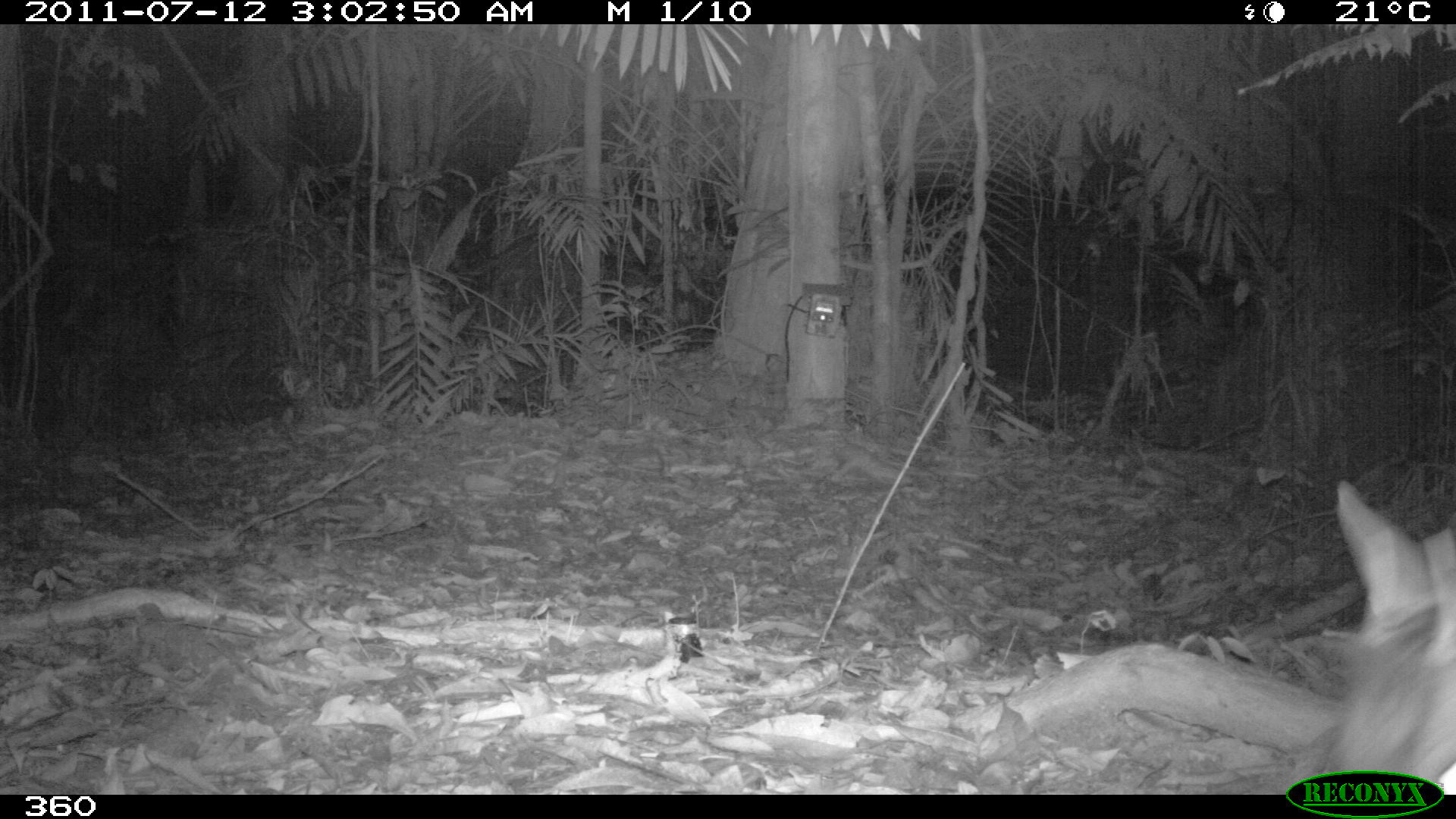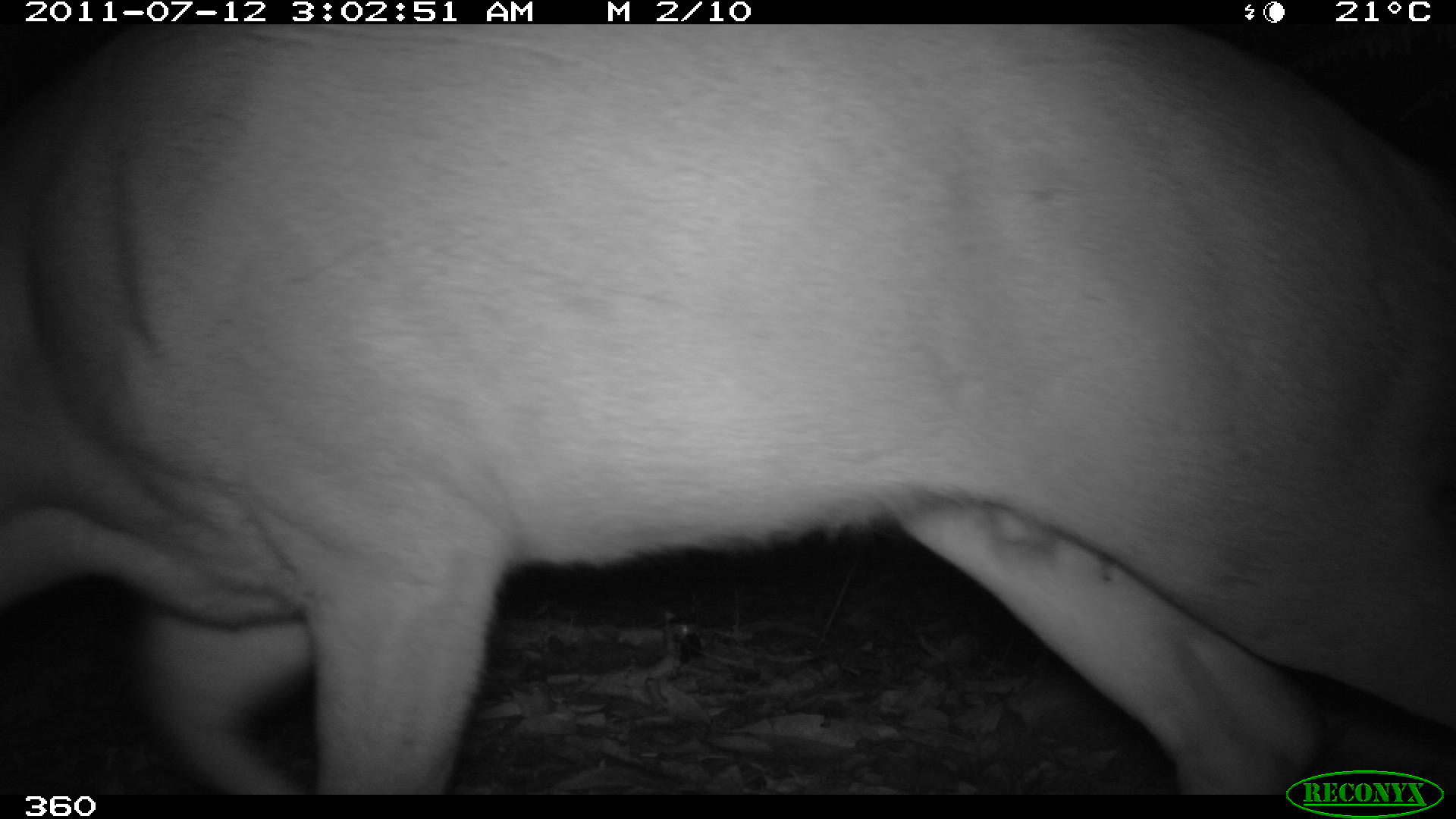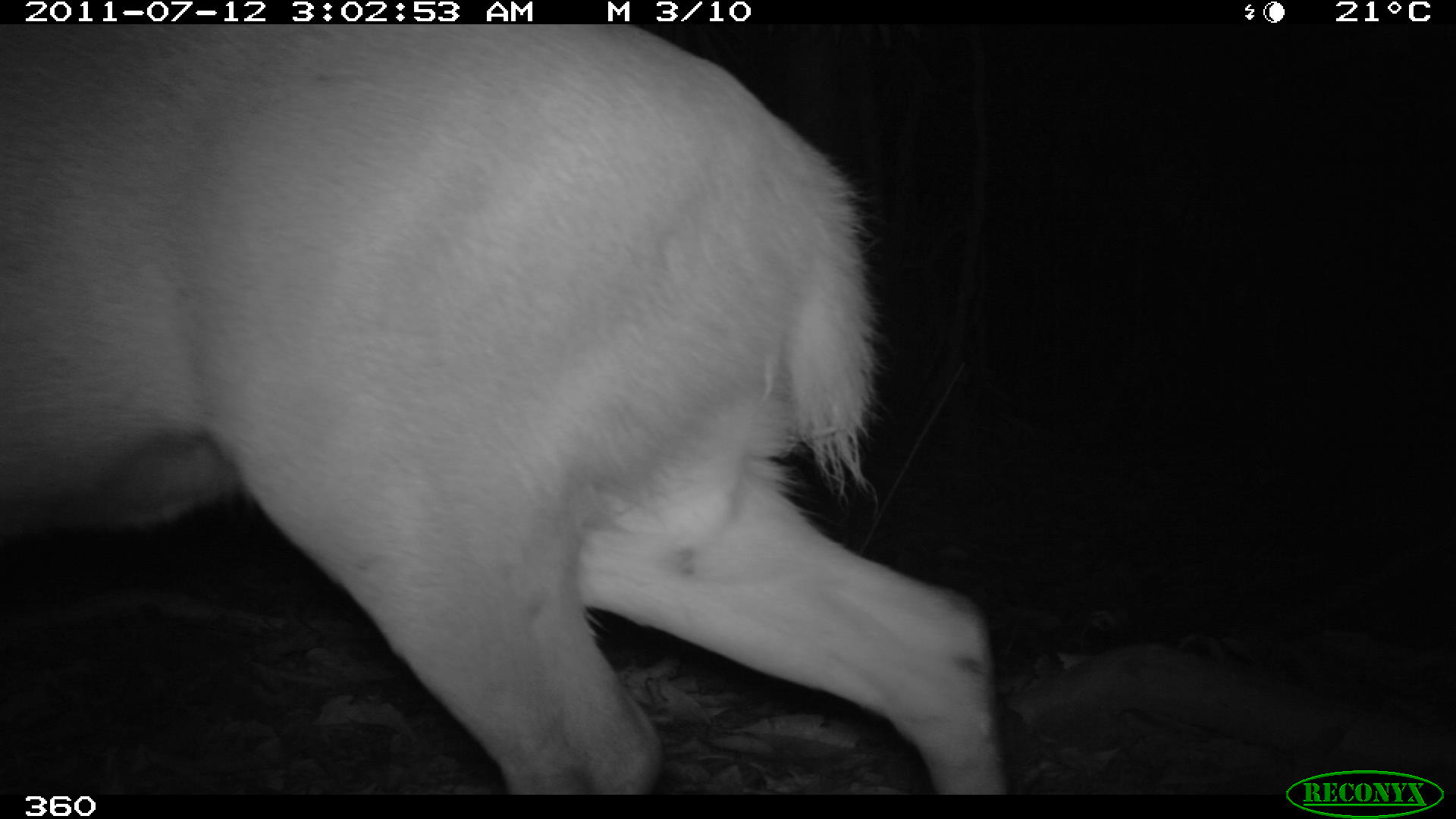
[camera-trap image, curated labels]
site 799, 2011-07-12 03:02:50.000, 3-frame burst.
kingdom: Animalia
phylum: Chordata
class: Mammalia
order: Artiodactyla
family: Cervidae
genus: Mazama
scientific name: Mazama americana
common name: red brocket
Mazama americana (red brocket).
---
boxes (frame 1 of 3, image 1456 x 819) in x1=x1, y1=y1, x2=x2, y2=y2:
mazama americana: x1=1319, y1=479, x2=1456, y2=795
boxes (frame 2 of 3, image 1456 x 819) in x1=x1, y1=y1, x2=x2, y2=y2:
mazama americana: x1=0, y1=22, x2=1456, y2=793